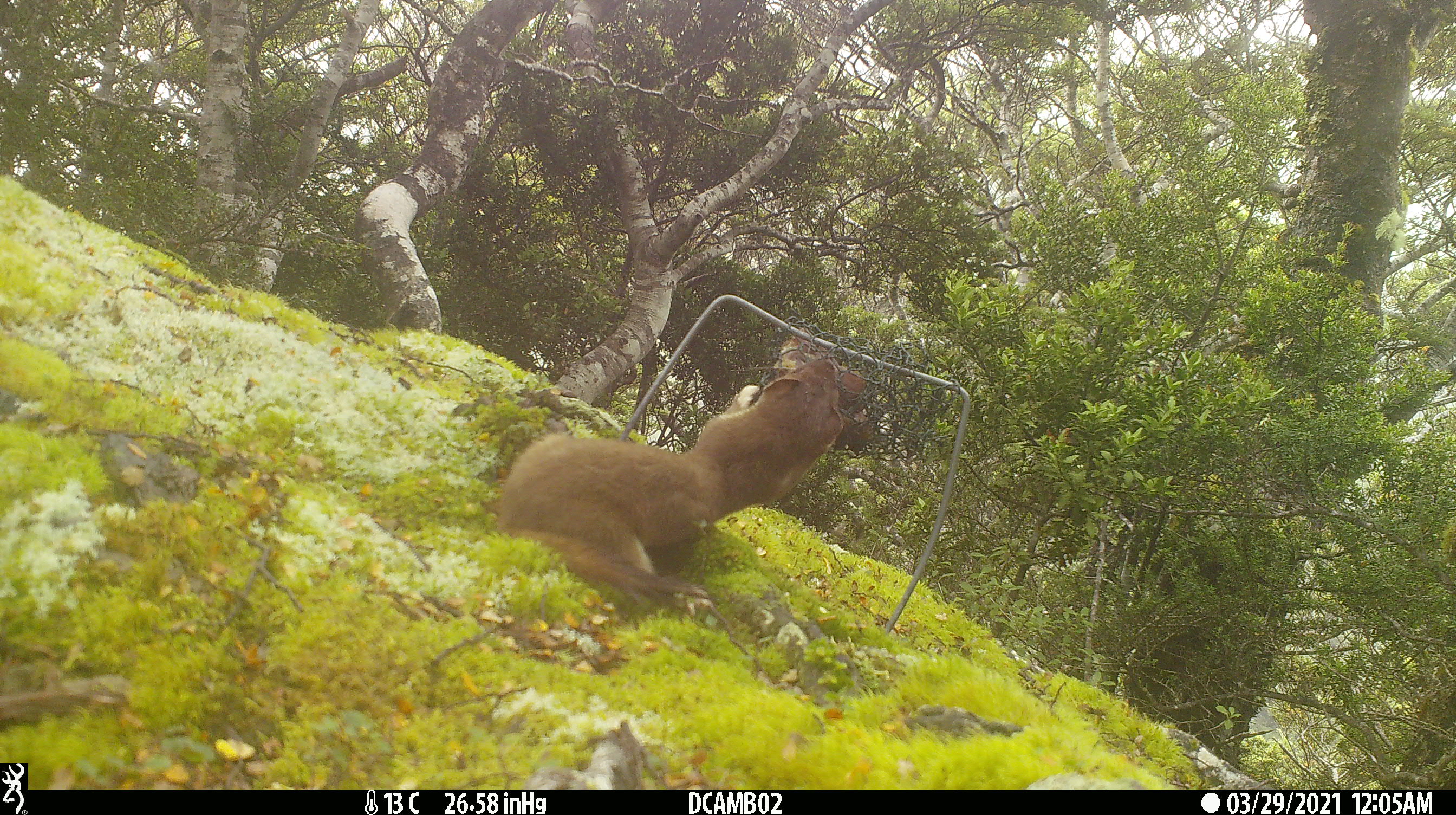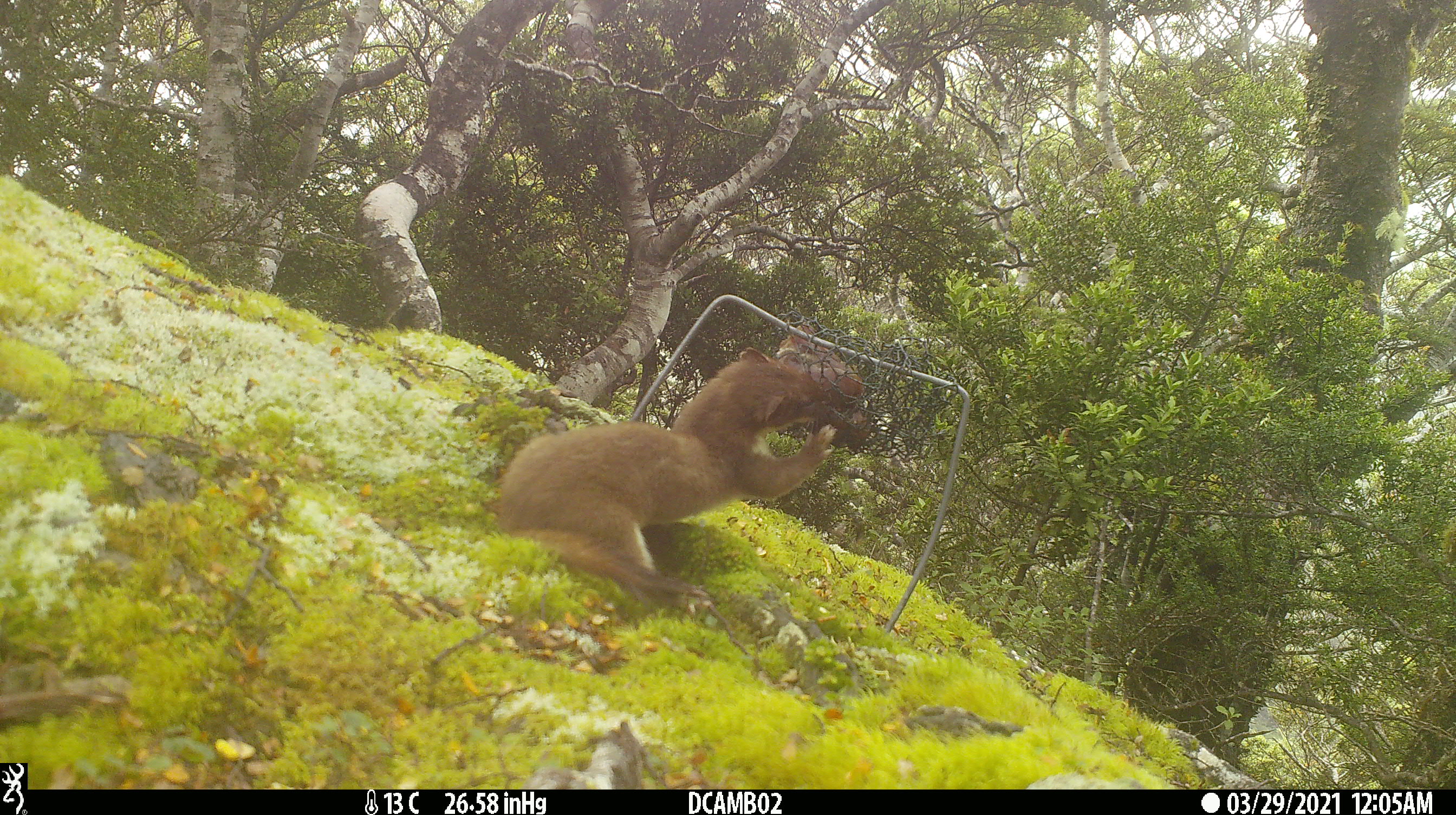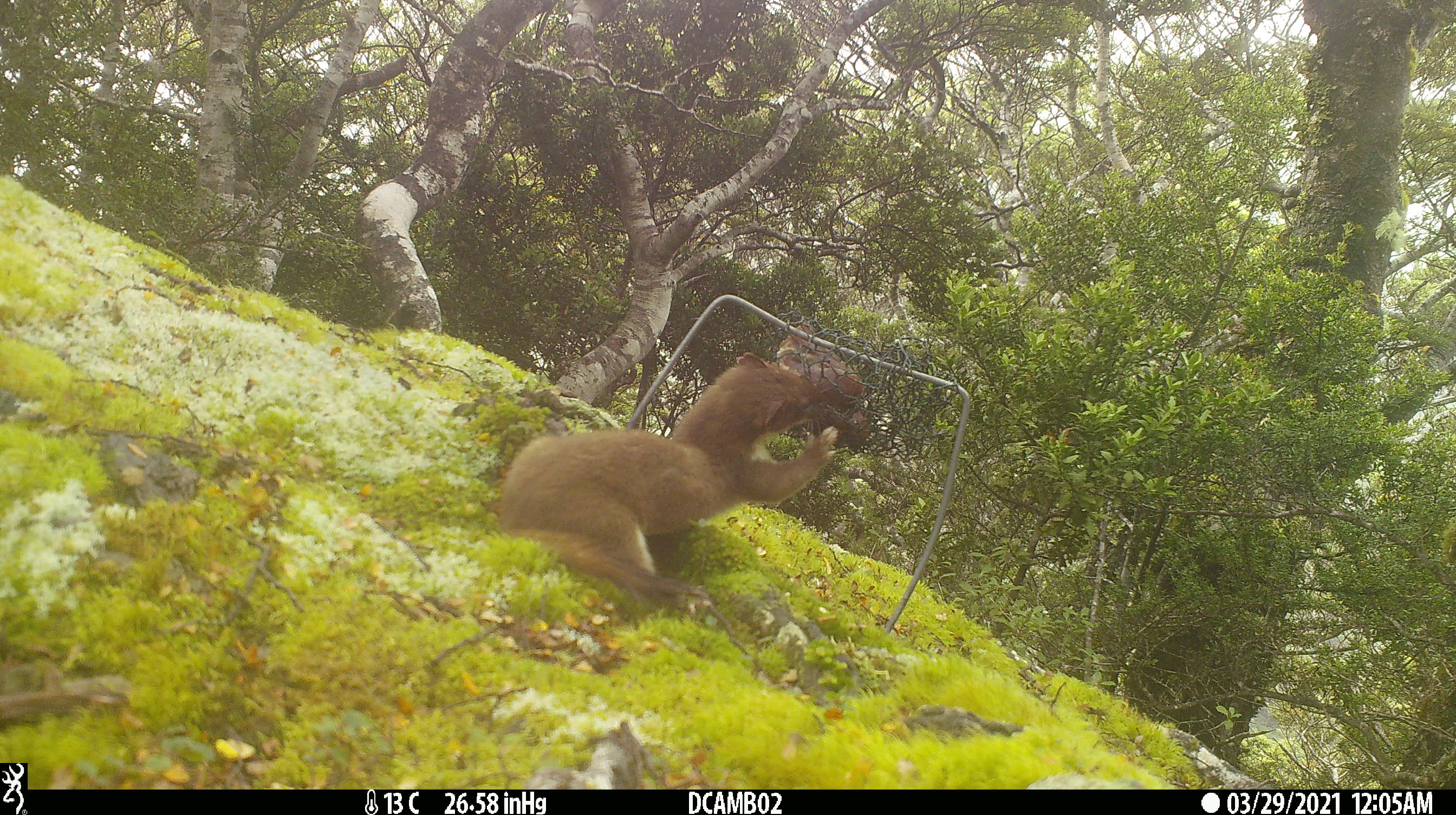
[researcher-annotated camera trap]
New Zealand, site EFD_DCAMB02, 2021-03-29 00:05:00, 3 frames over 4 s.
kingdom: Animalia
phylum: Chordata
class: Mammalia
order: Carnivora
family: Mustelidae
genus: Mustela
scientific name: Mustela erminea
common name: stoat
Stoat (Mustela erminea).